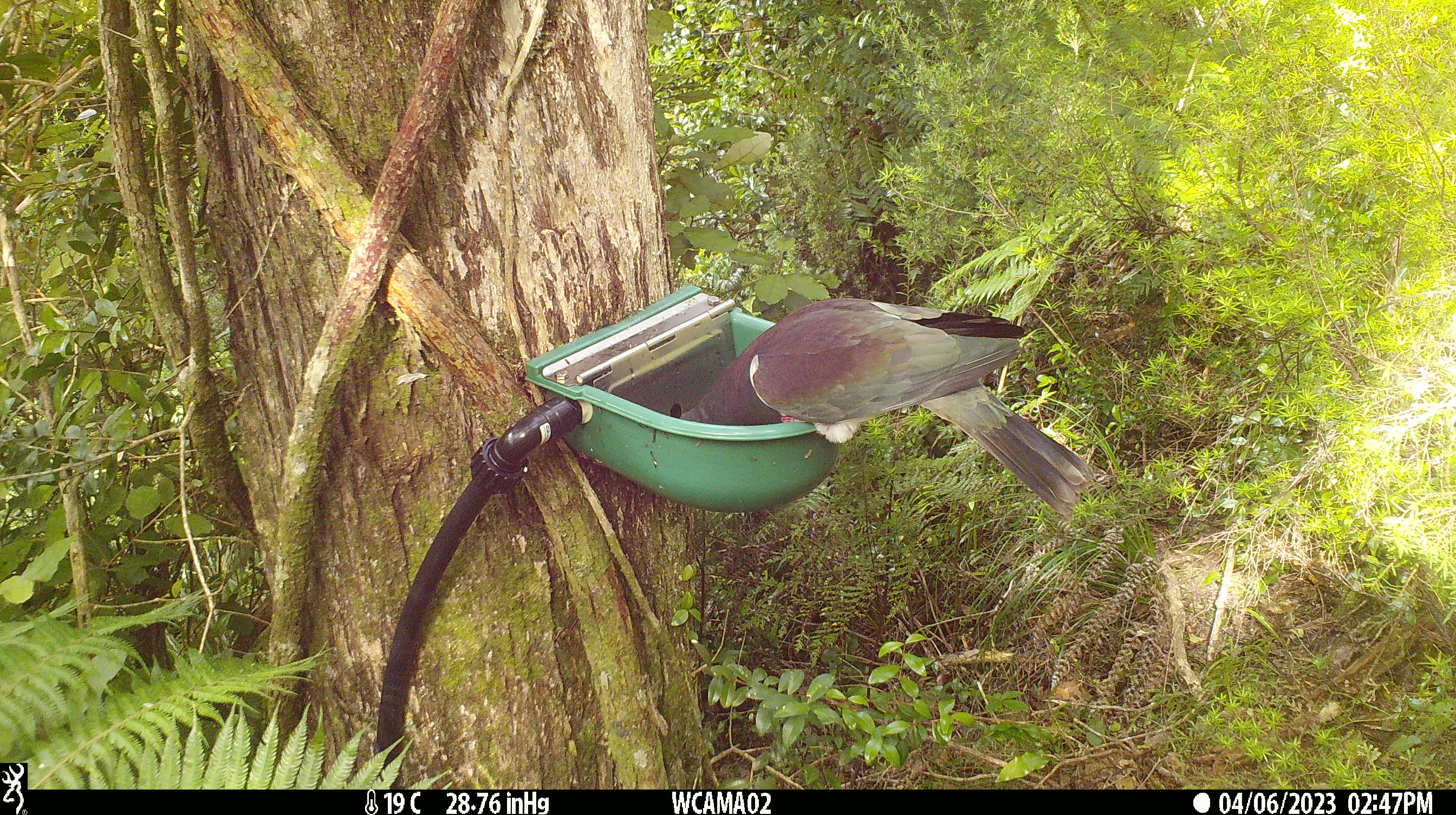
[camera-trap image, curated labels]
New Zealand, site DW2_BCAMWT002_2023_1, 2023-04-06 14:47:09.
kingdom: Animalia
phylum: Chordata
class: Aves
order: Columbiformes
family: Columbidae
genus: Hemiphaga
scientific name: Hemiphaga novaeseelandiae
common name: new zealand pigeon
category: kereru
Kereru (new zealand pigeon) (Hemiphaga novaeseelandiae).